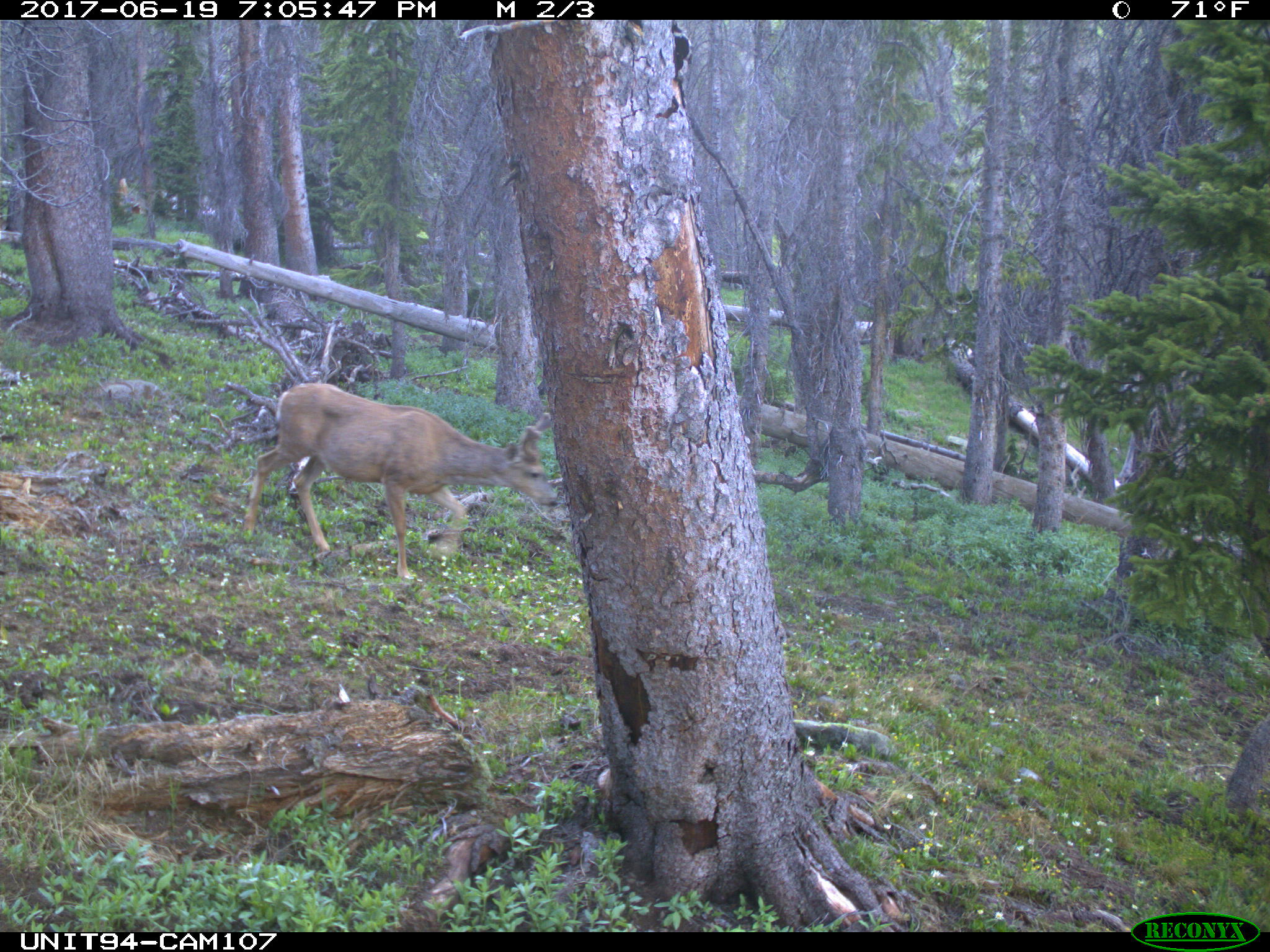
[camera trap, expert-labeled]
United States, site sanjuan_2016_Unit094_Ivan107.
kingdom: Animalia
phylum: Chordata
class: Mammalia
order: Artiodactyla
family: Cervidae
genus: Odocoileus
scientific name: Odocoileus hemionus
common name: mule deer